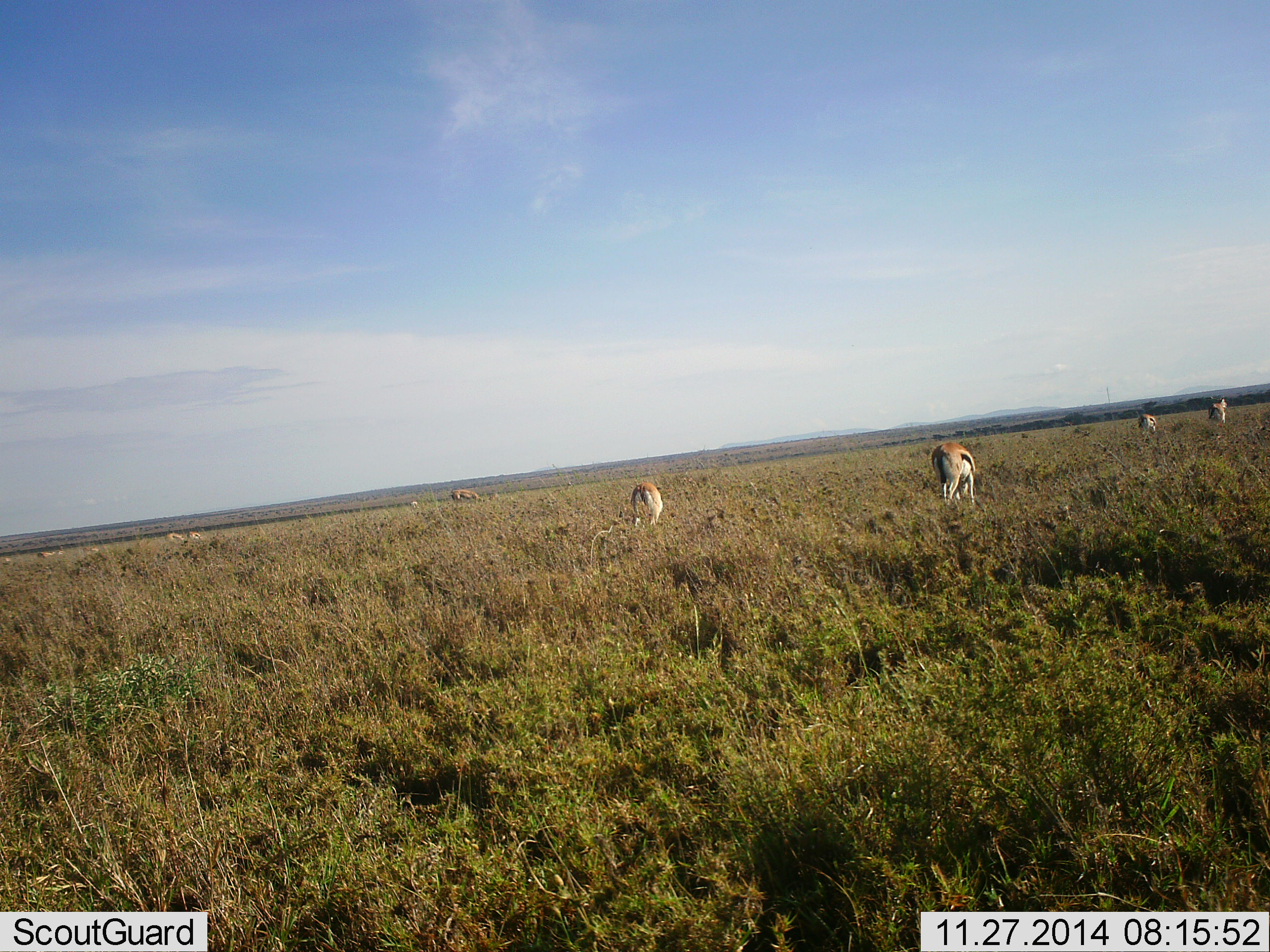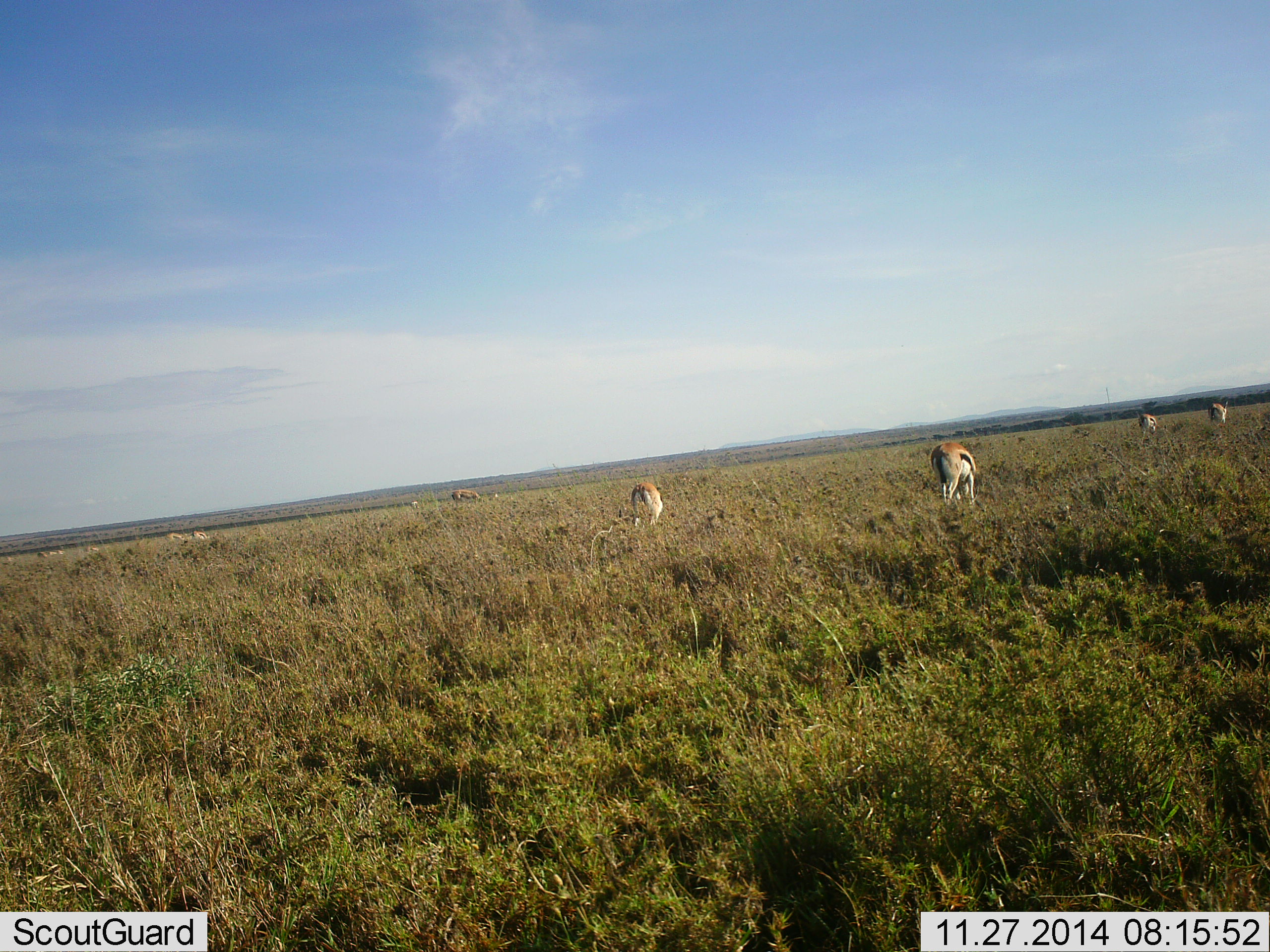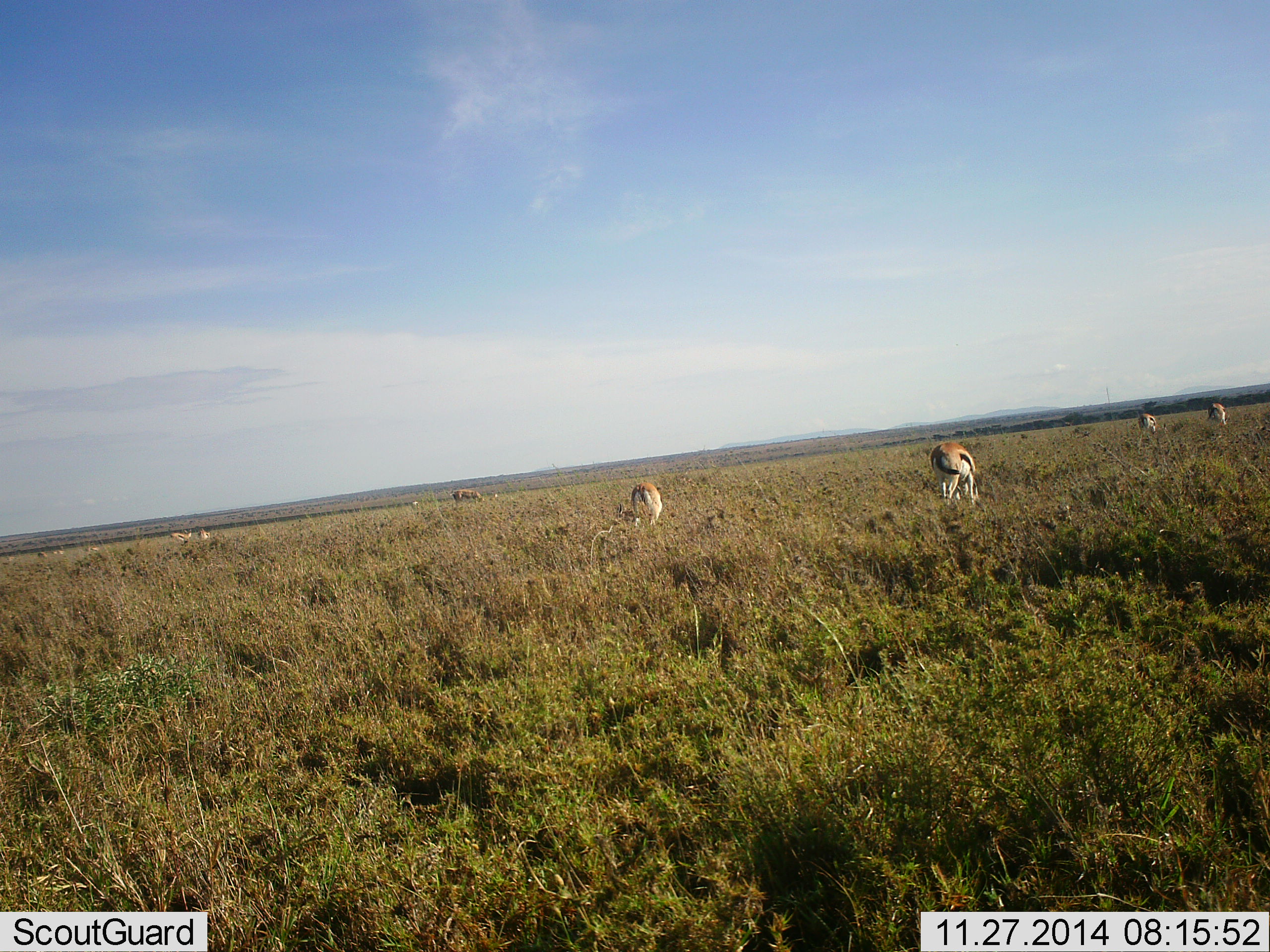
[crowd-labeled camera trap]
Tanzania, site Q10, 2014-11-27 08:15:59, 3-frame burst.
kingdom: Animalia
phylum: Chordata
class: Mammalia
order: Artiodactyla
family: Bovidae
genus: Eudorcas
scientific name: Eudorcas thomsonii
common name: thomson's gazelle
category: gazellethomsons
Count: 7.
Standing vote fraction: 27%.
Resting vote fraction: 0%.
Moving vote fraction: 18%.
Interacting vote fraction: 0%.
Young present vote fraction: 0%.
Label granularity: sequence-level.